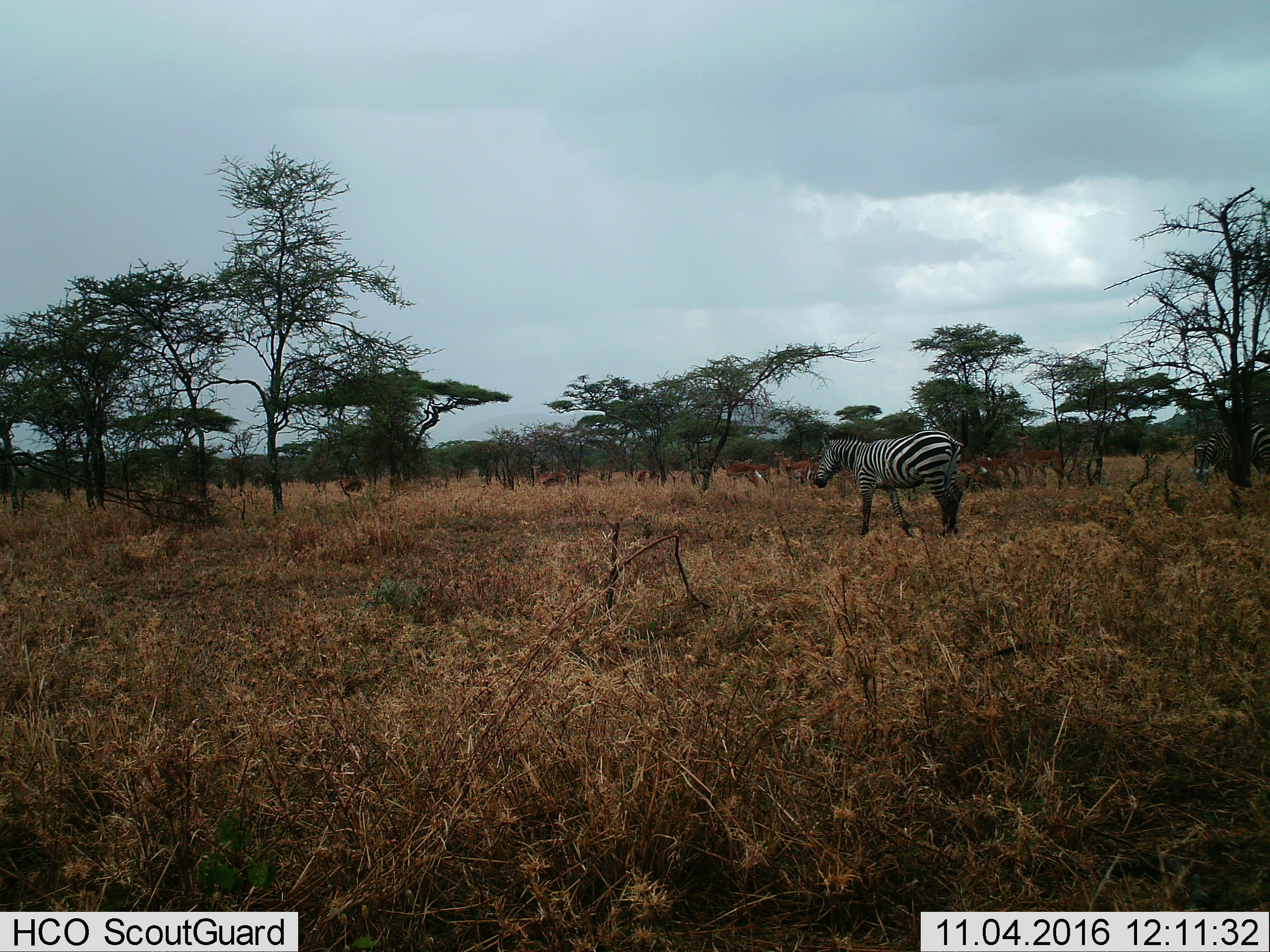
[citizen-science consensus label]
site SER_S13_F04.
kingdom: Animalia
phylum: Chordata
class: Mammalia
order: Artiodactyla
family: Bovidae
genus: Aepyceros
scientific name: Aepyceros melampus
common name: impala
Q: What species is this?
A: Impala (Aepyceros melampus).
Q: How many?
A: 11-50.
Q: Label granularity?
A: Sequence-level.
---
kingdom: Animalia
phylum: Chordata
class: Mammalia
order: Perissodactyla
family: Equidae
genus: Equus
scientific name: Equus quagga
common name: plains zebra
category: zebraplains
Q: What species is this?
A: Zebraplains (plains zebra) (Equus quagga).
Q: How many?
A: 1.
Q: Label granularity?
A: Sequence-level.